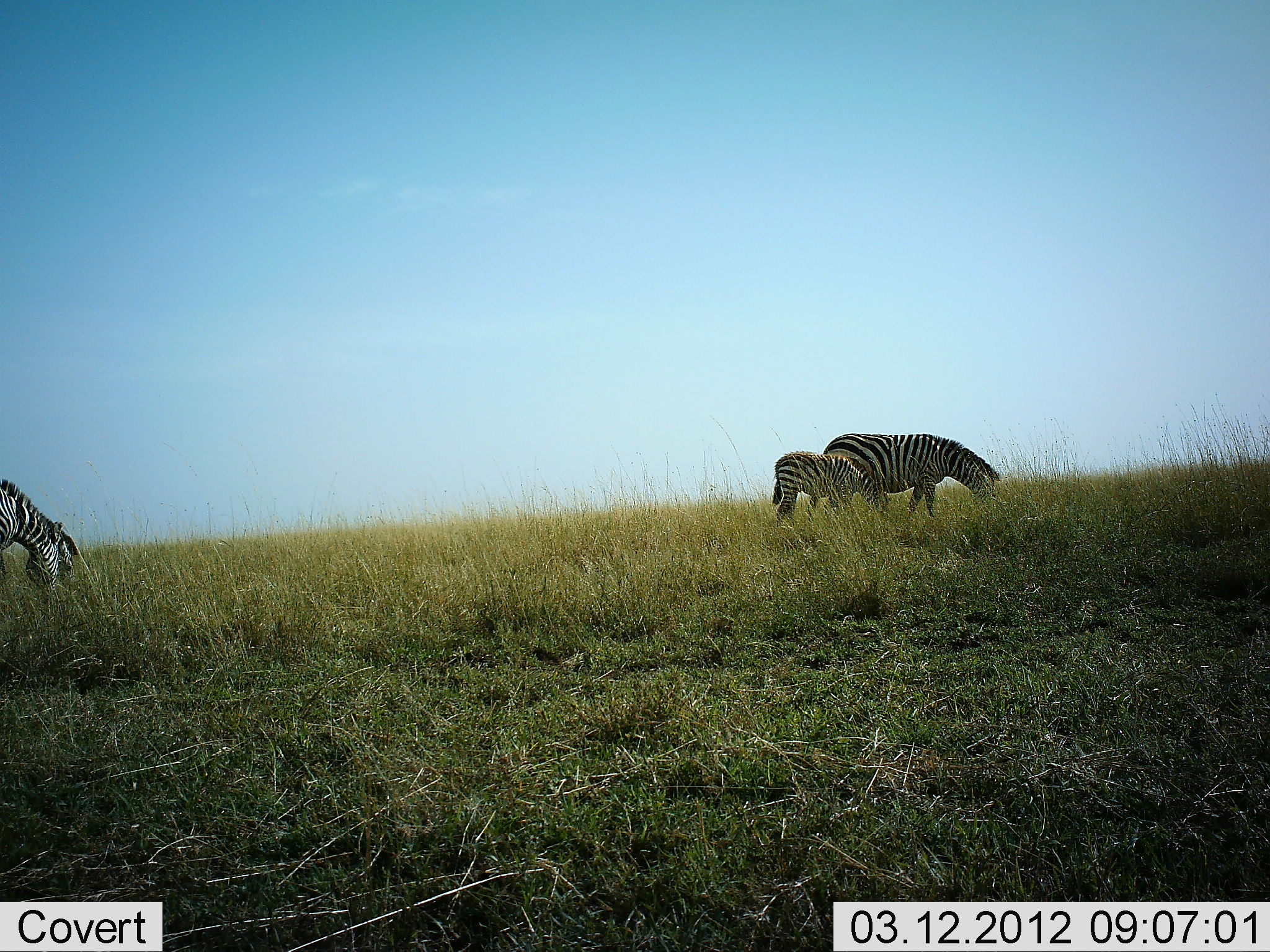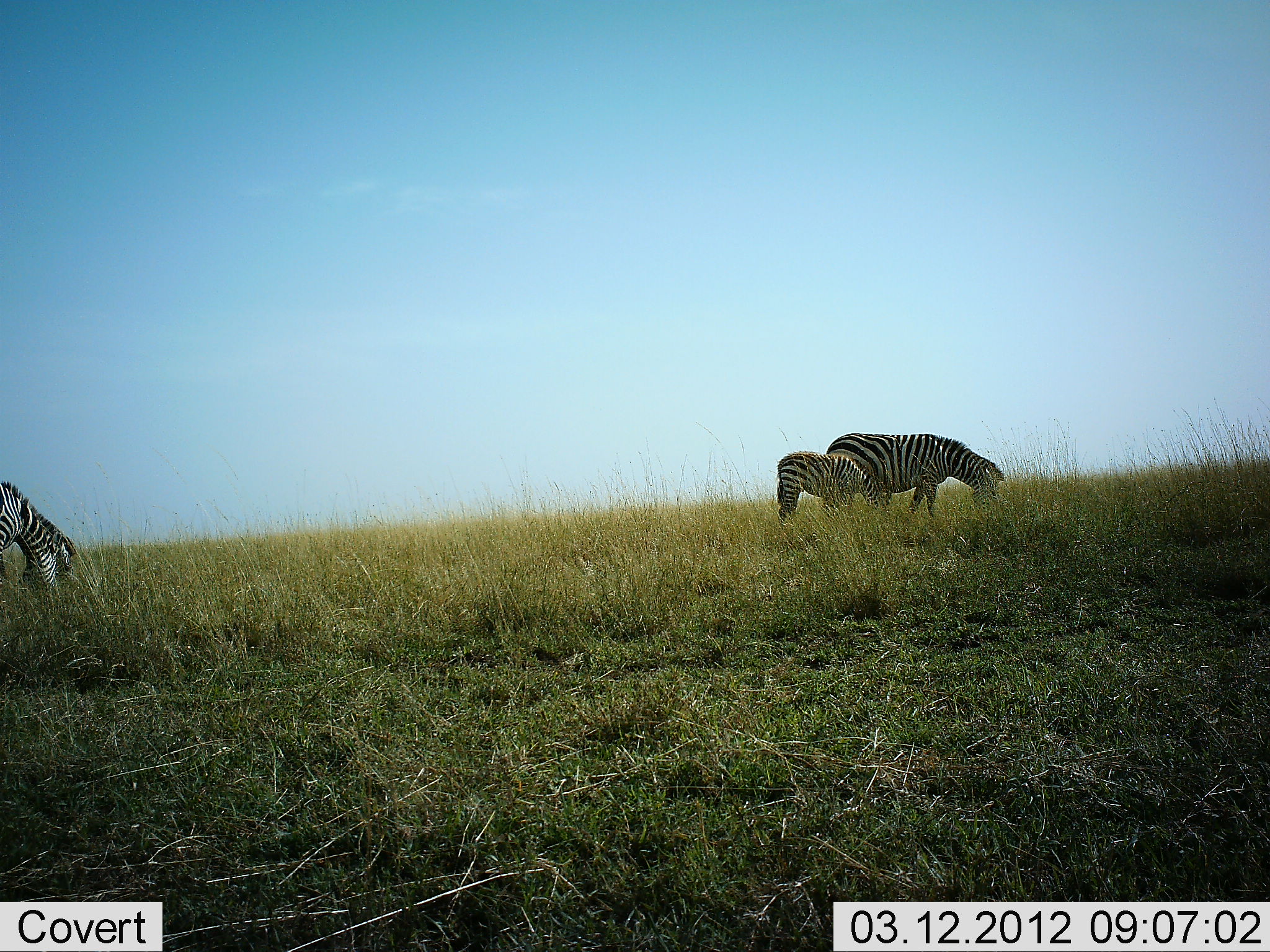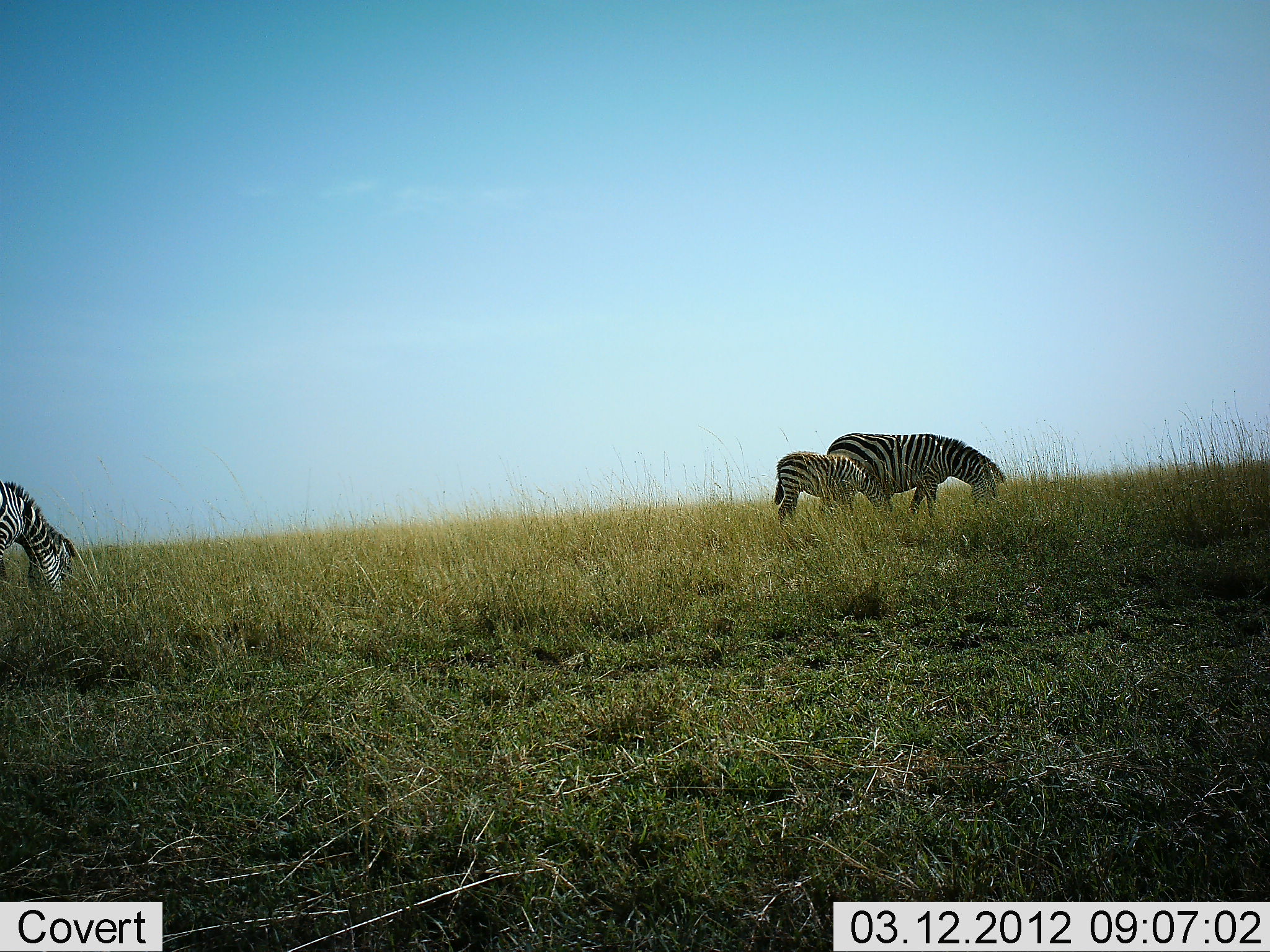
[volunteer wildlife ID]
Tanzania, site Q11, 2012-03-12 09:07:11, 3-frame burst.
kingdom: Animalia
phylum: Chordata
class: Mammalia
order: Perissodactyla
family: Equidae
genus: Equus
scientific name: Equus quagga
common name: plains zebra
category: zebra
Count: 3.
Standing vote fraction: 14%.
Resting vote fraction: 5%.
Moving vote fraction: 9%.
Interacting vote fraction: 0%.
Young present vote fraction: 77%.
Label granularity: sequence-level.